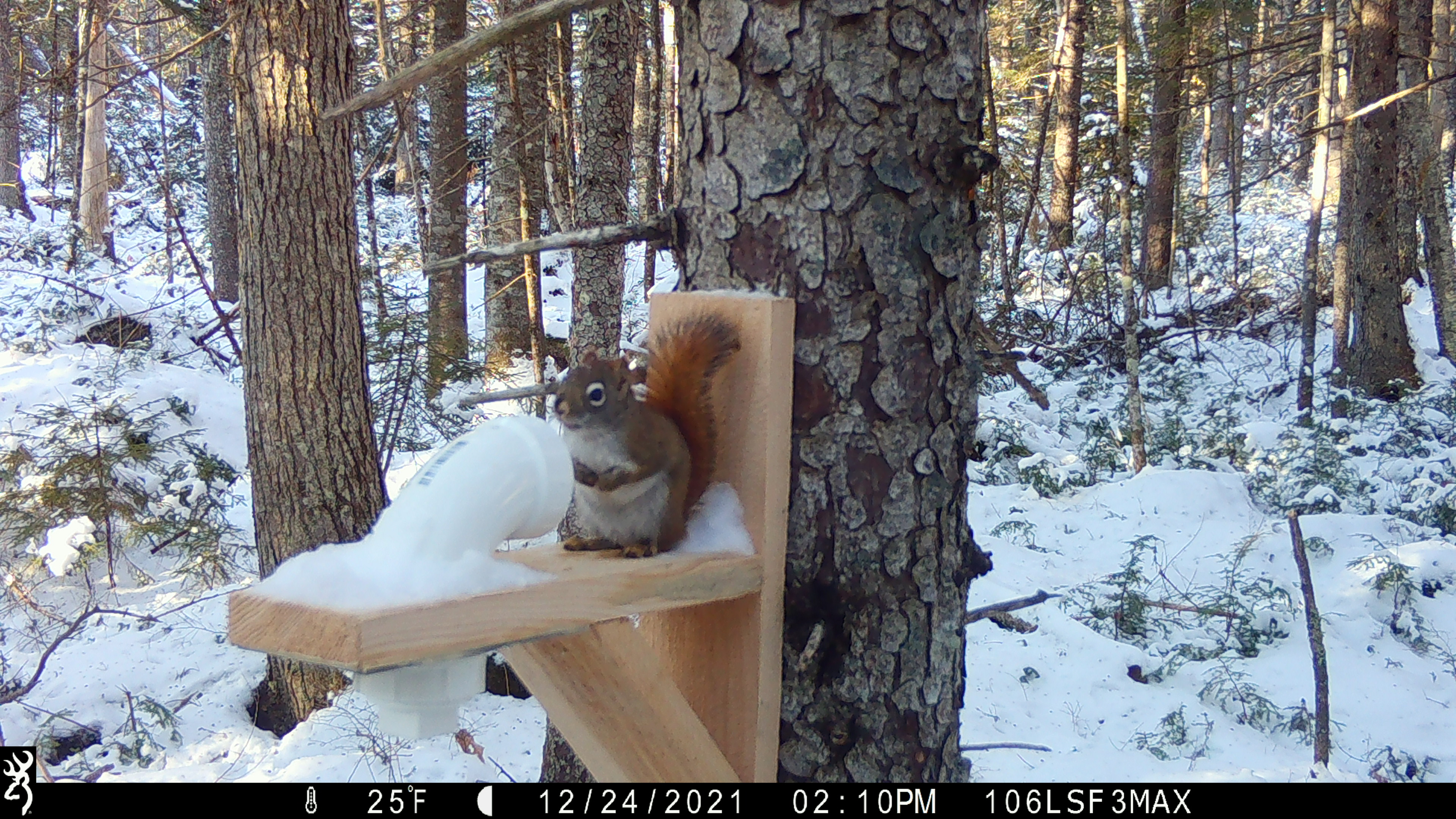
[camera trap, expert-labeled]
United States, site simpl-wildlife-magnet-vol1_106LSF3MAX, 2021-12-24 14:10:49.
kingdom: Animalia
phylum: Chordata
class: Mammalia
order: Rodentia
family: Sciuridae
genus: Tamiasciurus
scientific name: Tamiasciurus hudsonicus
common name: red squirrel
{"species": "red squirrel (Tamiasciurus hudsonicus)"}